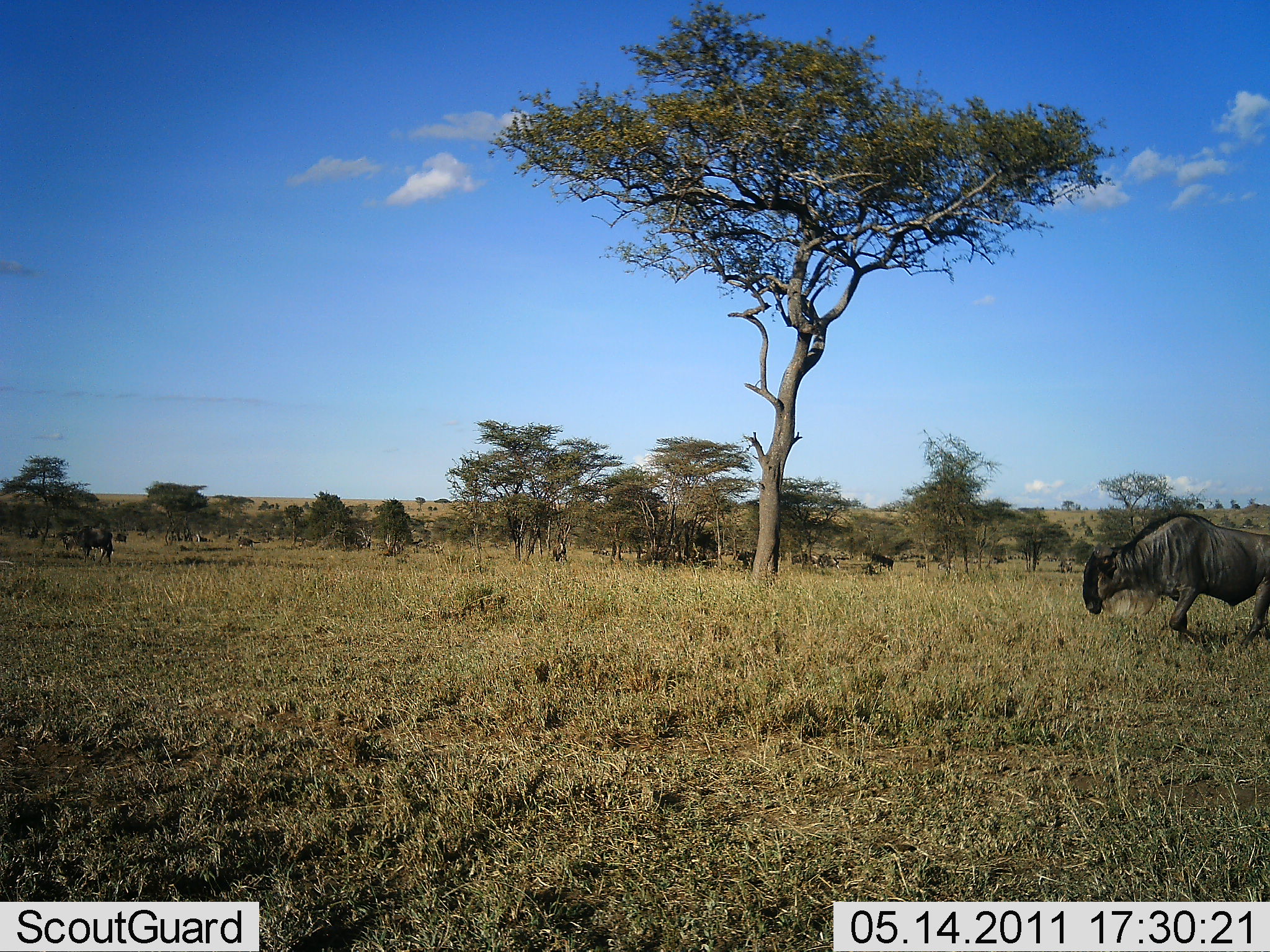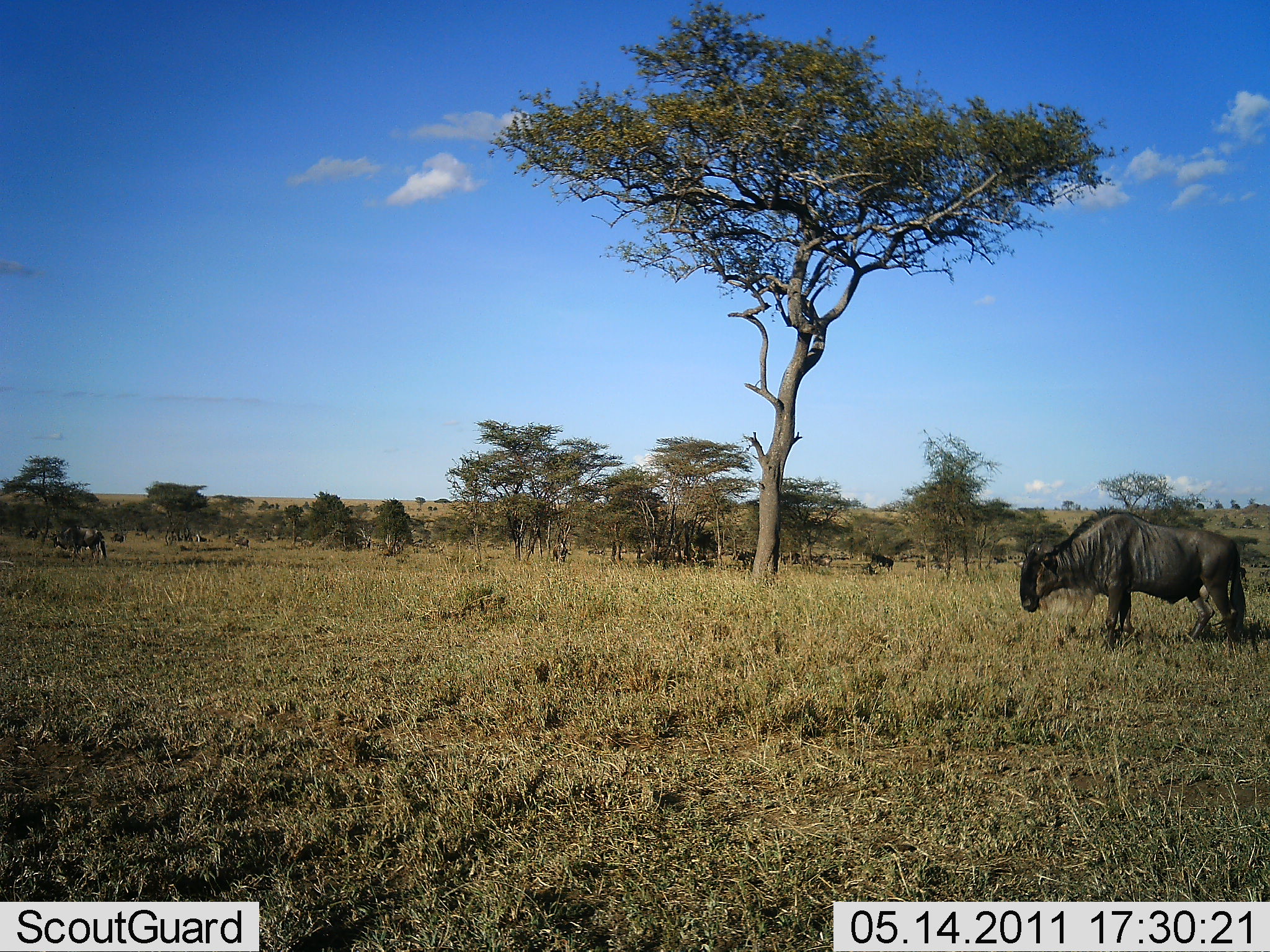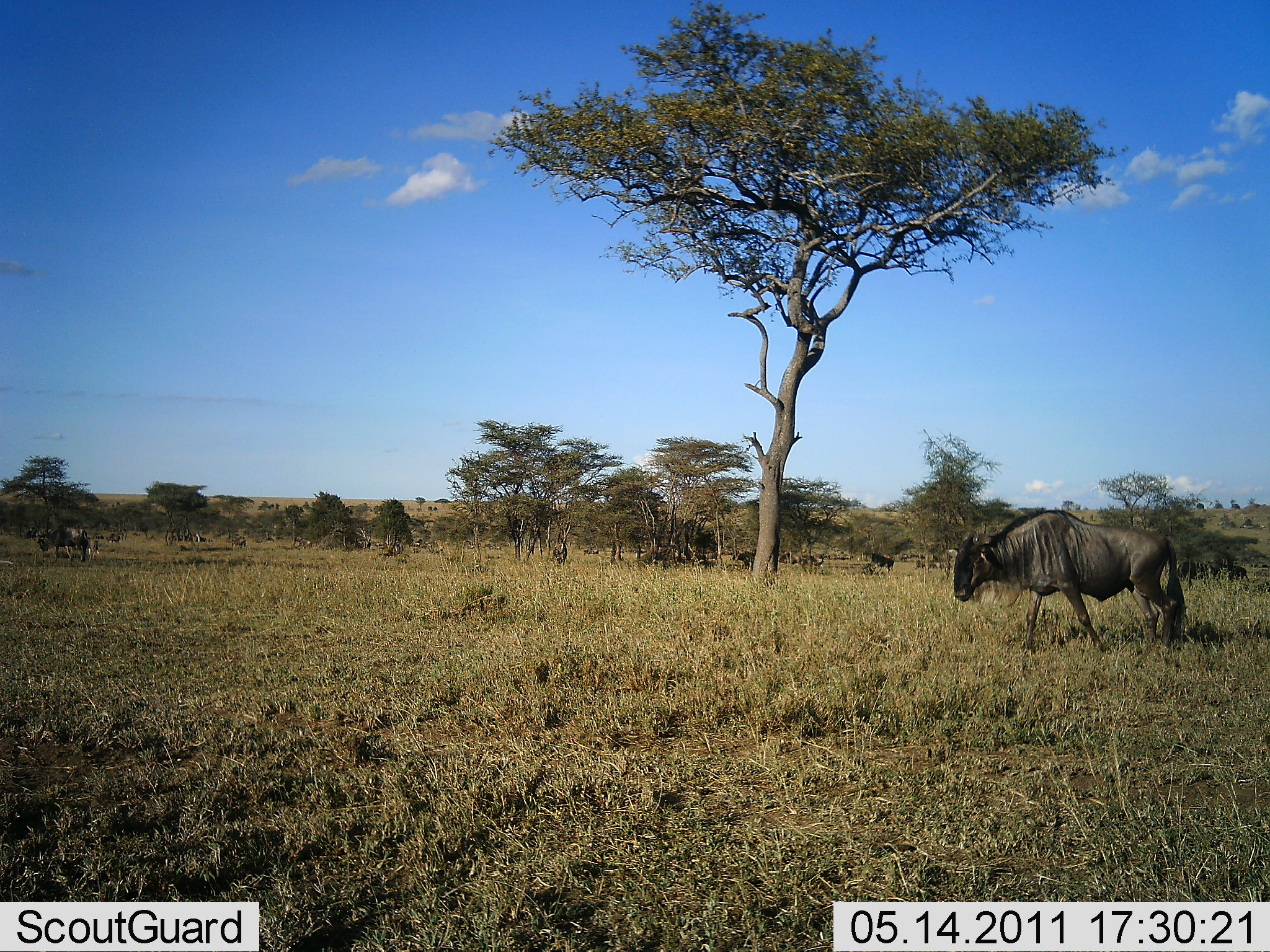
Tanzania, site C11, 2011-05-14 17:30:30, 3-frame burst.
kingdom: Animalia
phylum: Chordata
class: Mammalia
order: Artiodactyla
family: Bovidae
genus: Connochaetes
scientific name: Connochaetes taurinus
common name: blue wildebeest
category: wildebeest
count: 11-50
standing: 17%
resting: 0%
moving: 92%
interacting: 0%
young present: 0%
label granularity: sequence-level